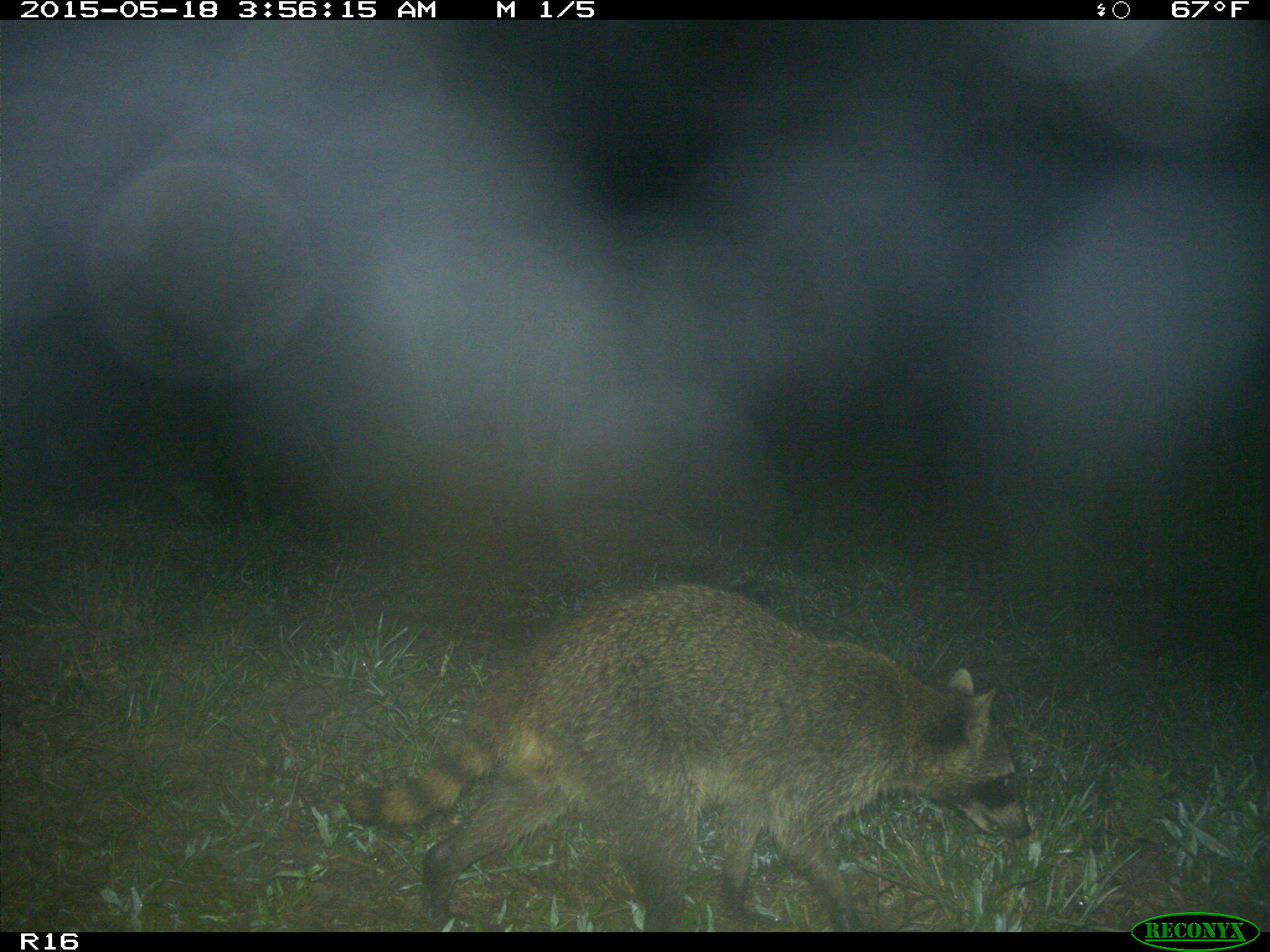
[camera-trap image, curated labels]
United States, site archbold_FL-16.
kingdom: Animalia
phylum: Chordata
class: Mammalia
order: Carnivora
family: Procyonidae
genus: Procyon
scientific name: Procyon lotor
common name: common raccoon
Procyon lotor (common raccoon).